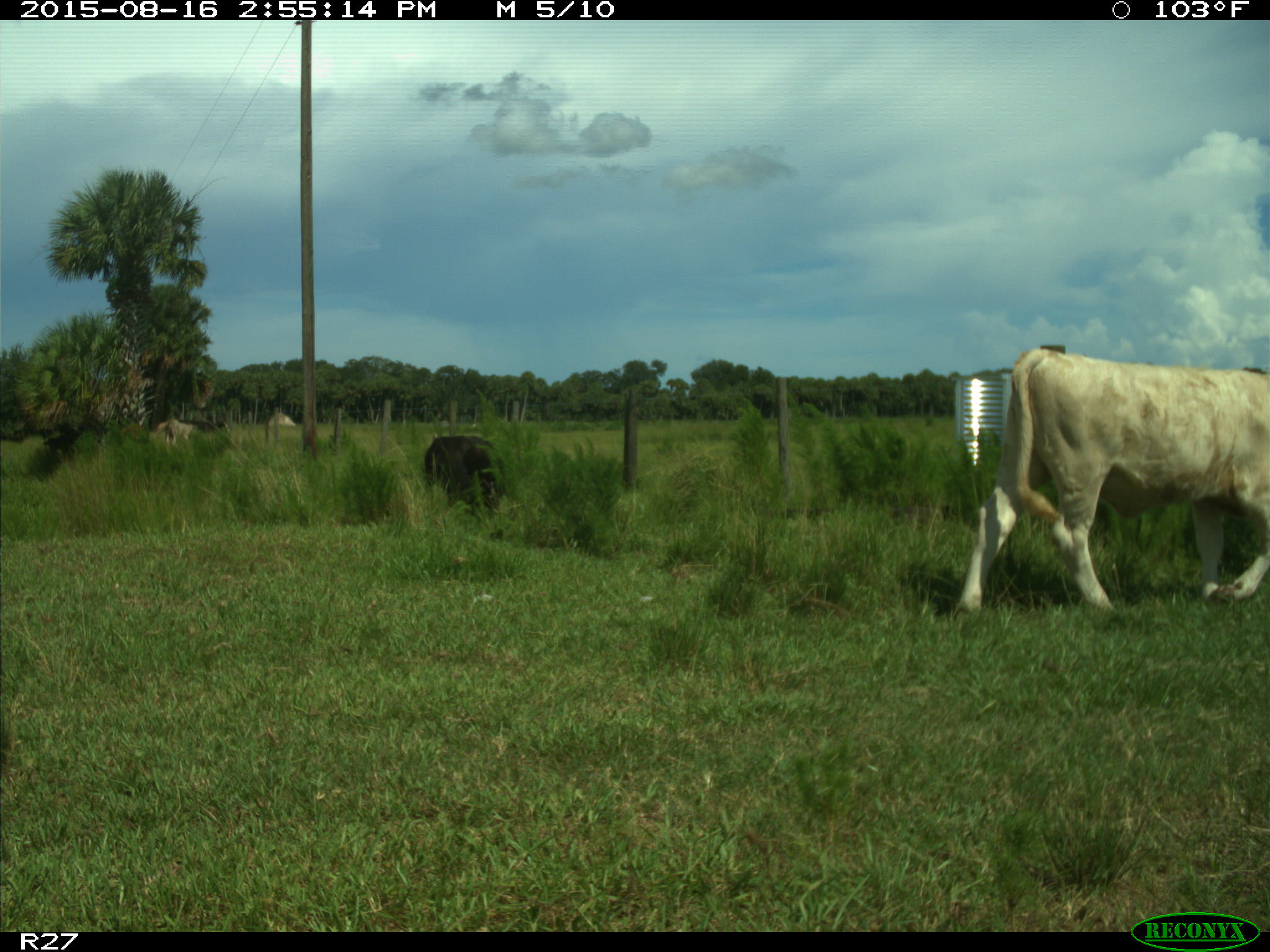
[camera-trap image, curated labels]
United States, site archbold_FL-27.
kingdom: Animalia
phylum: Chordata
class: Mammalia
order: Artiodactyla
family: Bovidae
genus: Bos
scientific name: Bos taurus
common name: domestic cow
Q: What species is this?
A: Bos taurus (domestic cow).